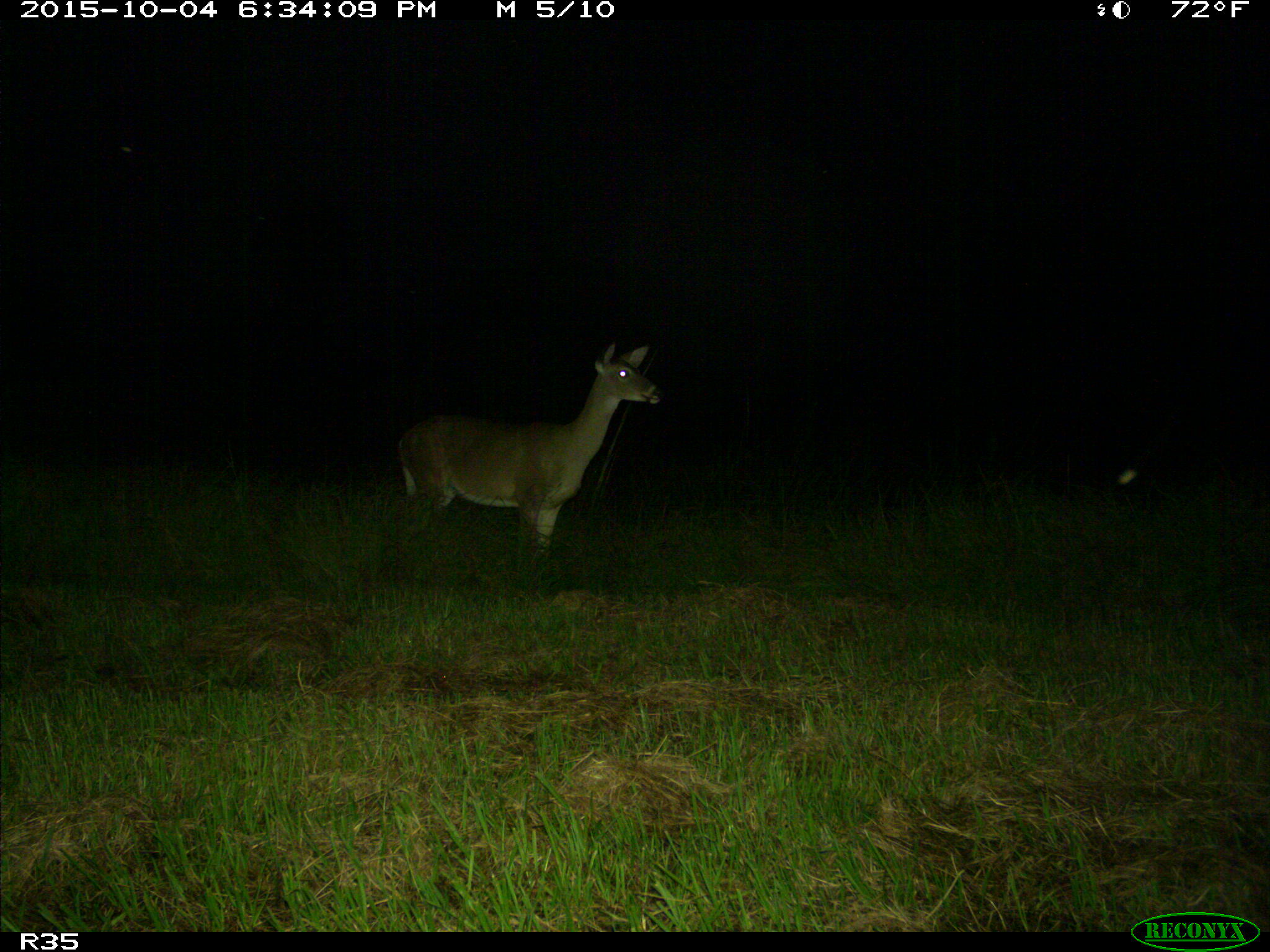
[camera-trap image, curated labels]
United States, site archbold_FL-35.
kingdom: Animalia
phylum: Chordata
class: Mammalia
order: Artiodactyla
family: Cervidae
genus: Odocoileus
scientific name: Odocoileus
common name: deer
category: unidentified deer